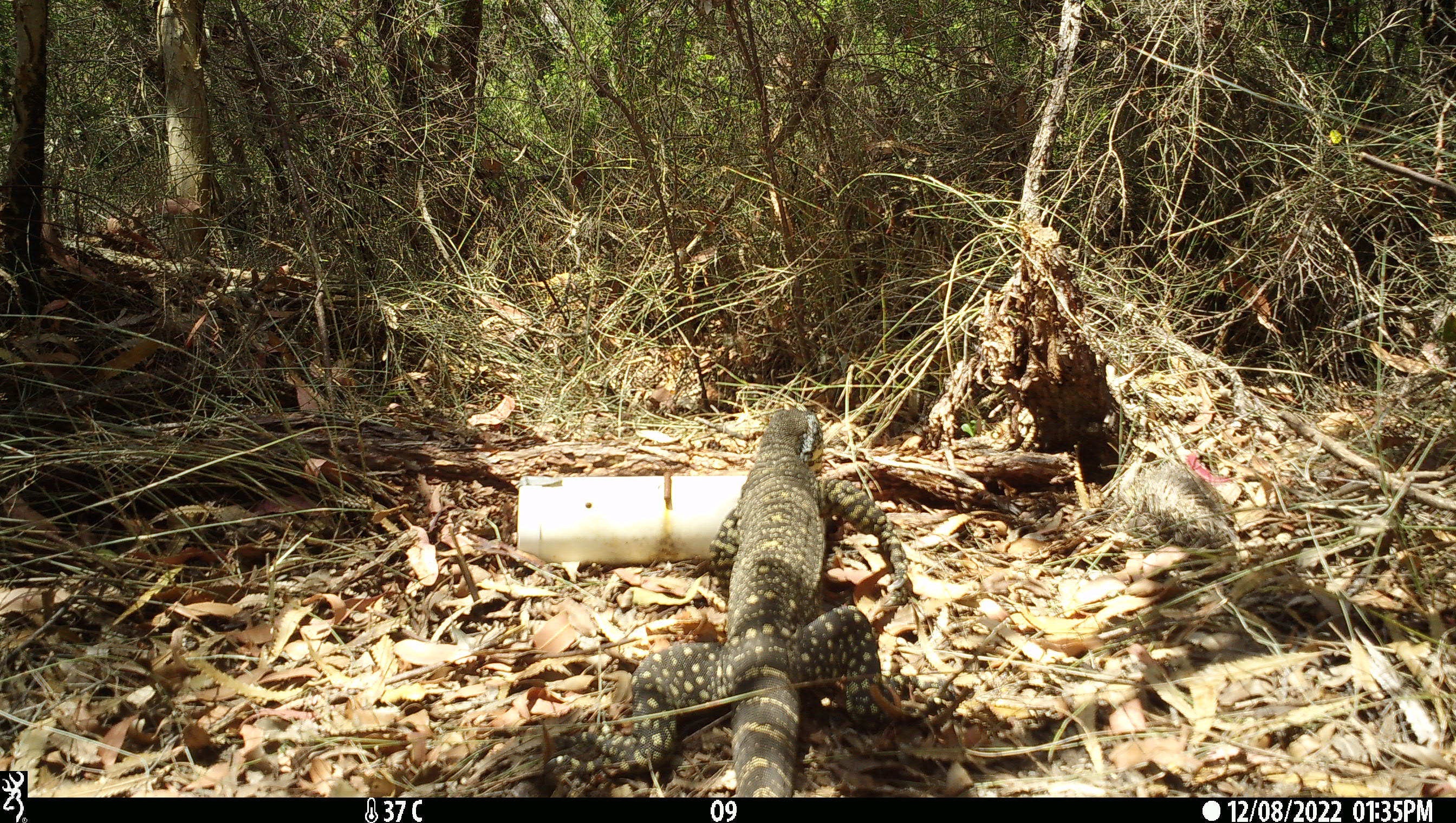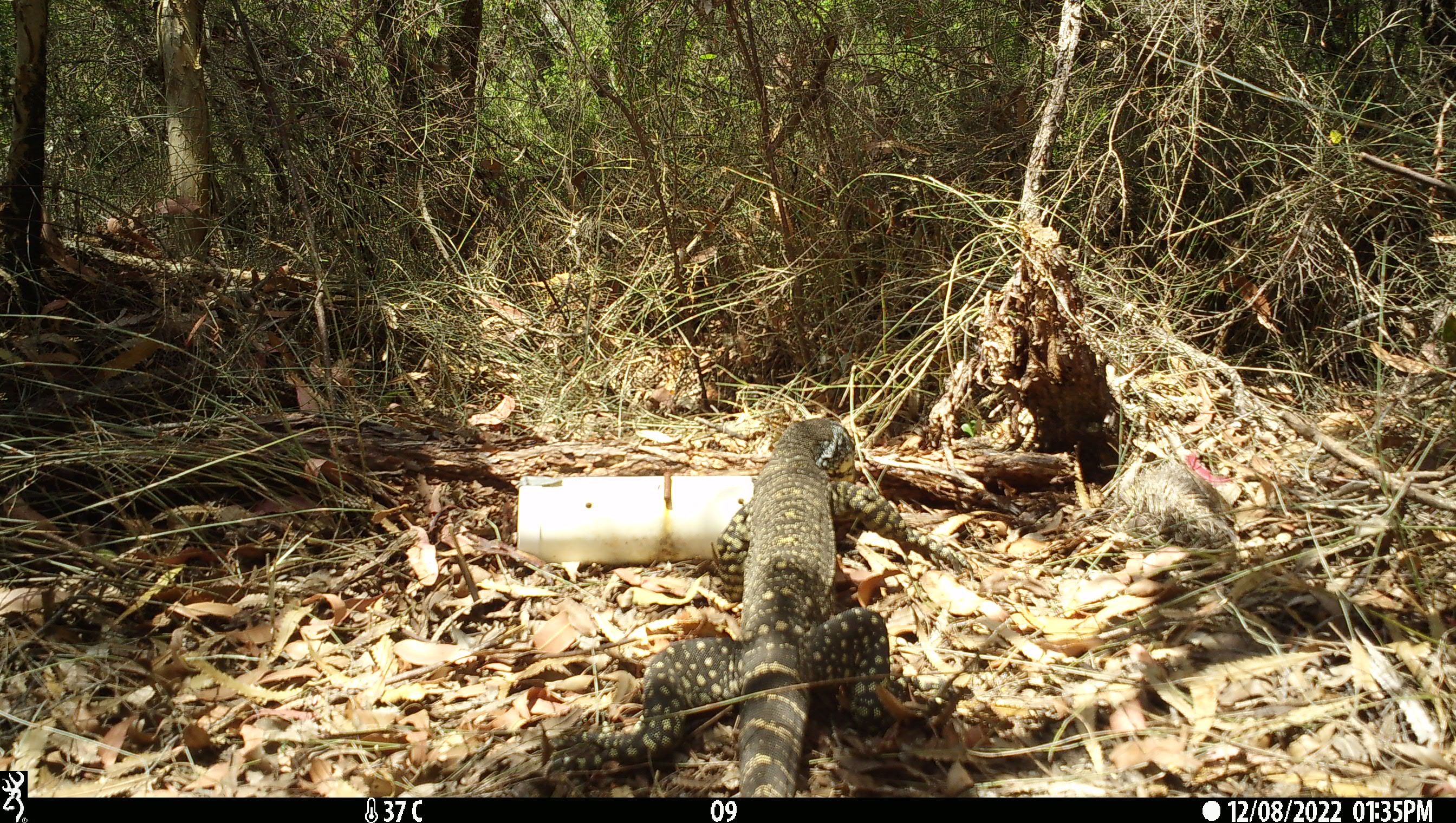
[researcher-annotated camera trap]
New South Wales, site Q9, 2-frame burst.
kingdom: Animalia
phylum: Chordata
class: Reptilia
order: Squamata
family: Varanidae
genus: Varanus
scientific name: Varanus varius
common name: lace monitor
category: goanna